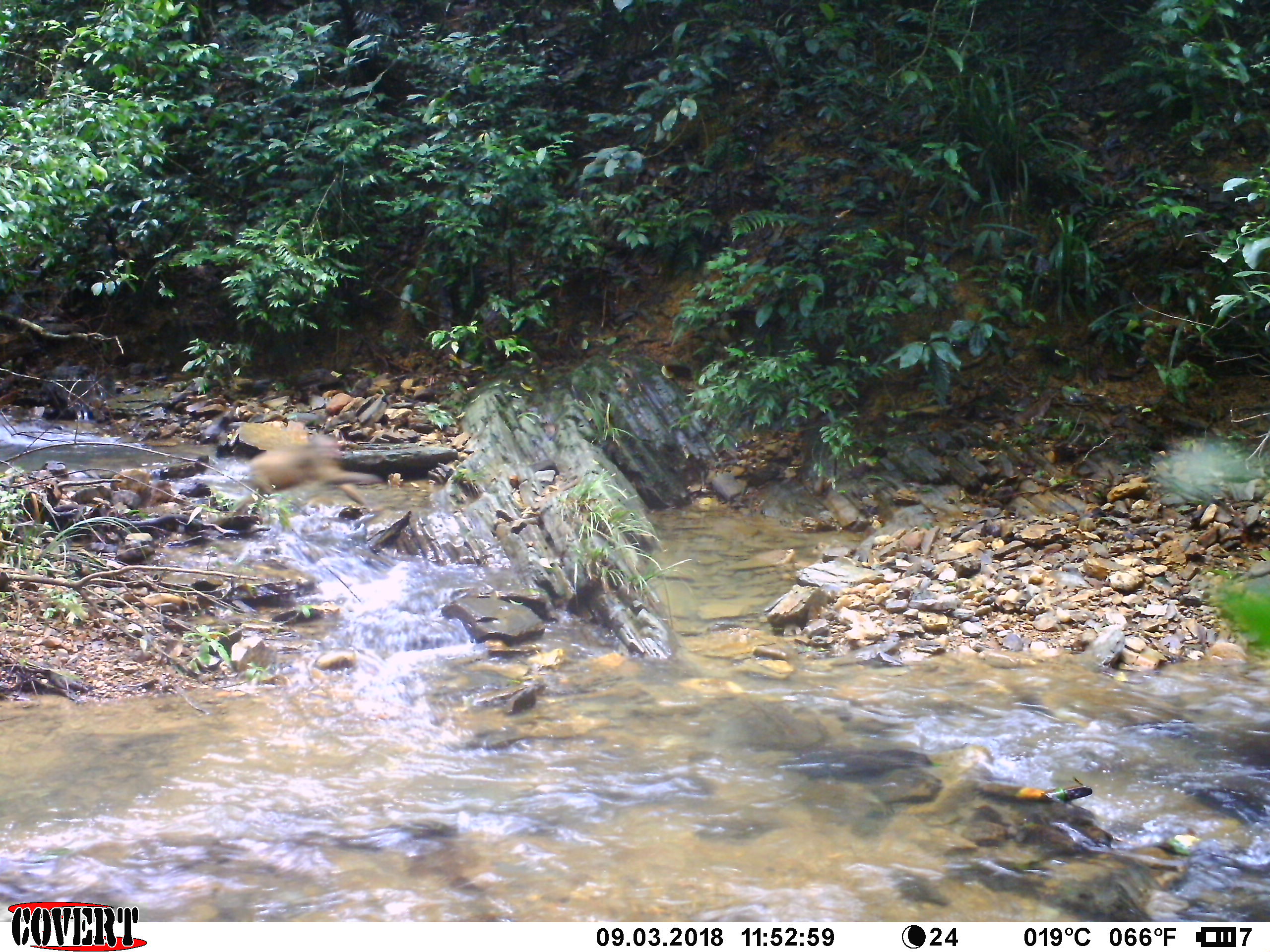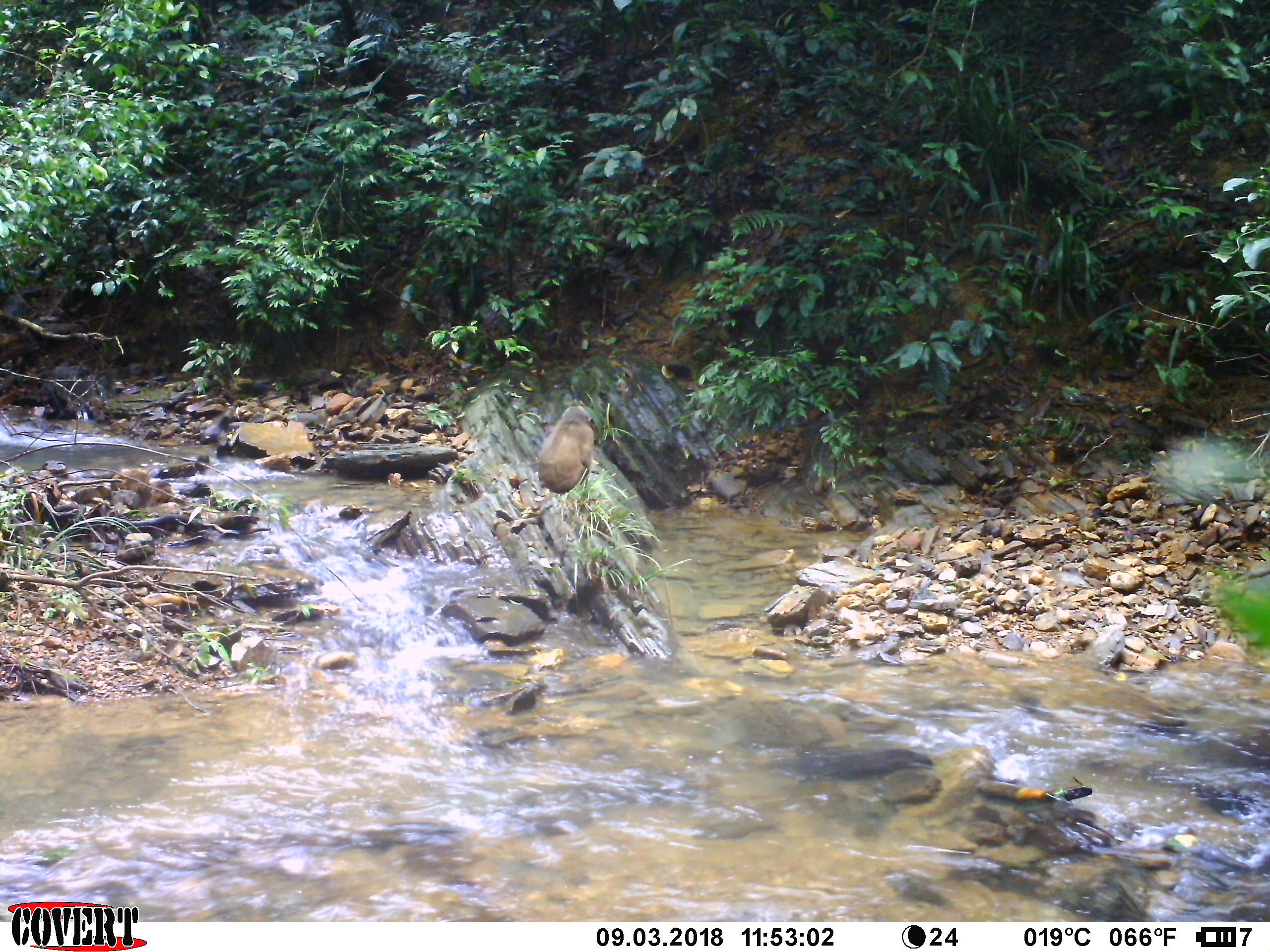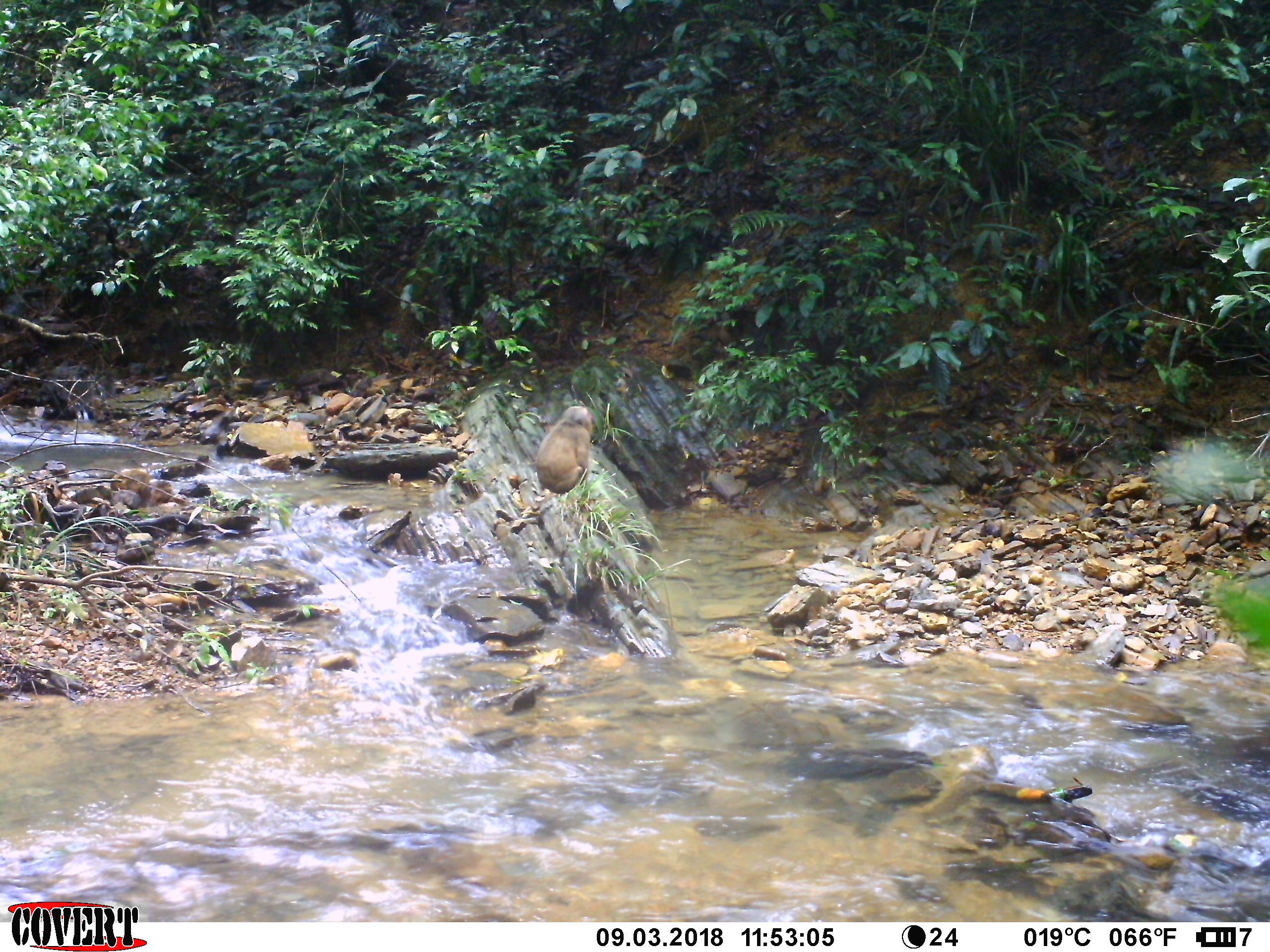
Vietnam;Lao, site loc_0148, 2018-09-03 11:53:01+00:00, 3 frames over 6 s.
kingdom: Animalia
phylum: Chordata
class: Mammalia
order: Primates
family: Cercopithecidae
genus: Macaca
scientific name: Macaca arctoides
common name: stump-tailed macaque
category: stump tailed macaque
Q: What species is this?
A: Stump tailed macaque (stump-tailed macaque) (Macaca arctoides).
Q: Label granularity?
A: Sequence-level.